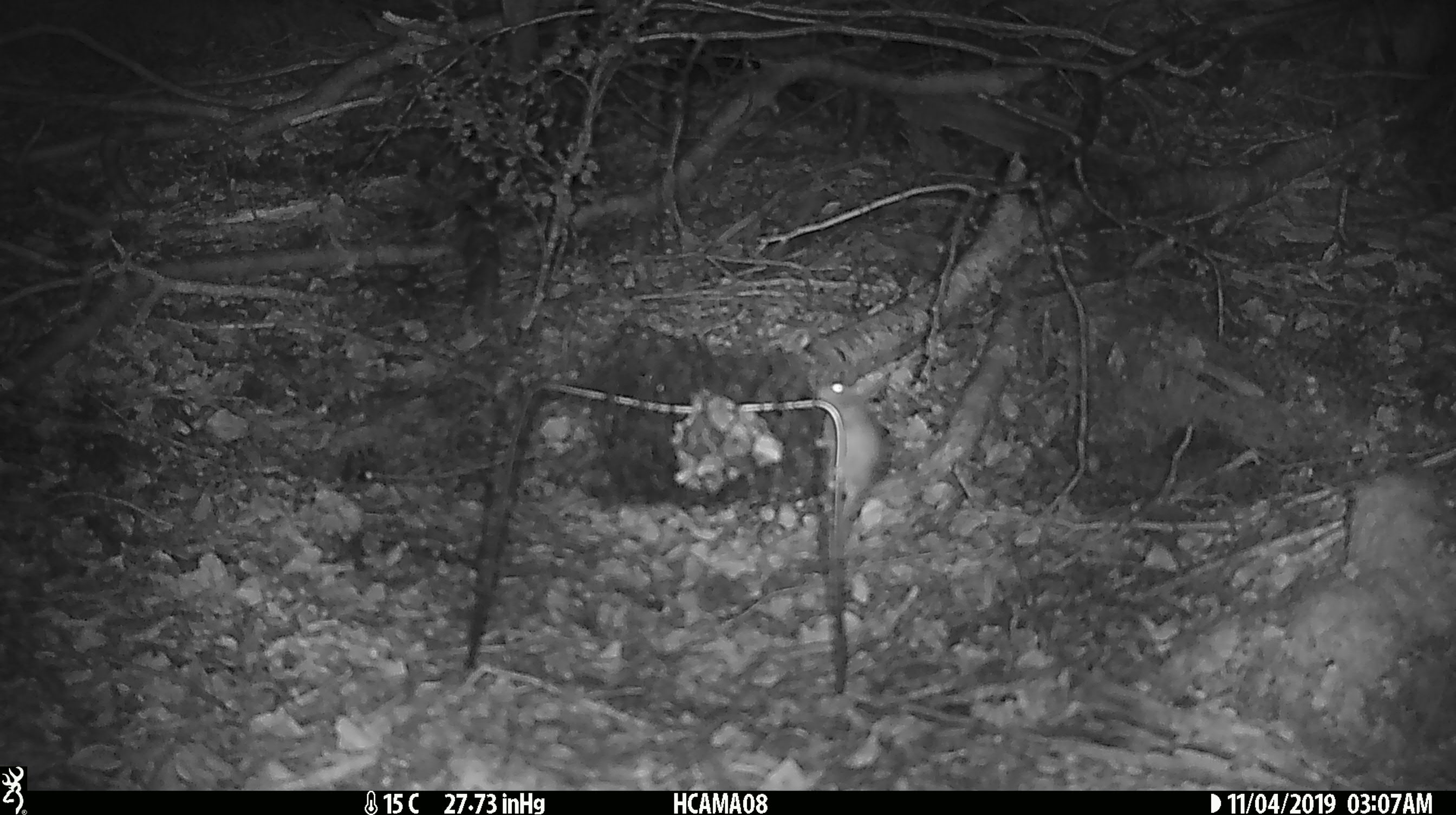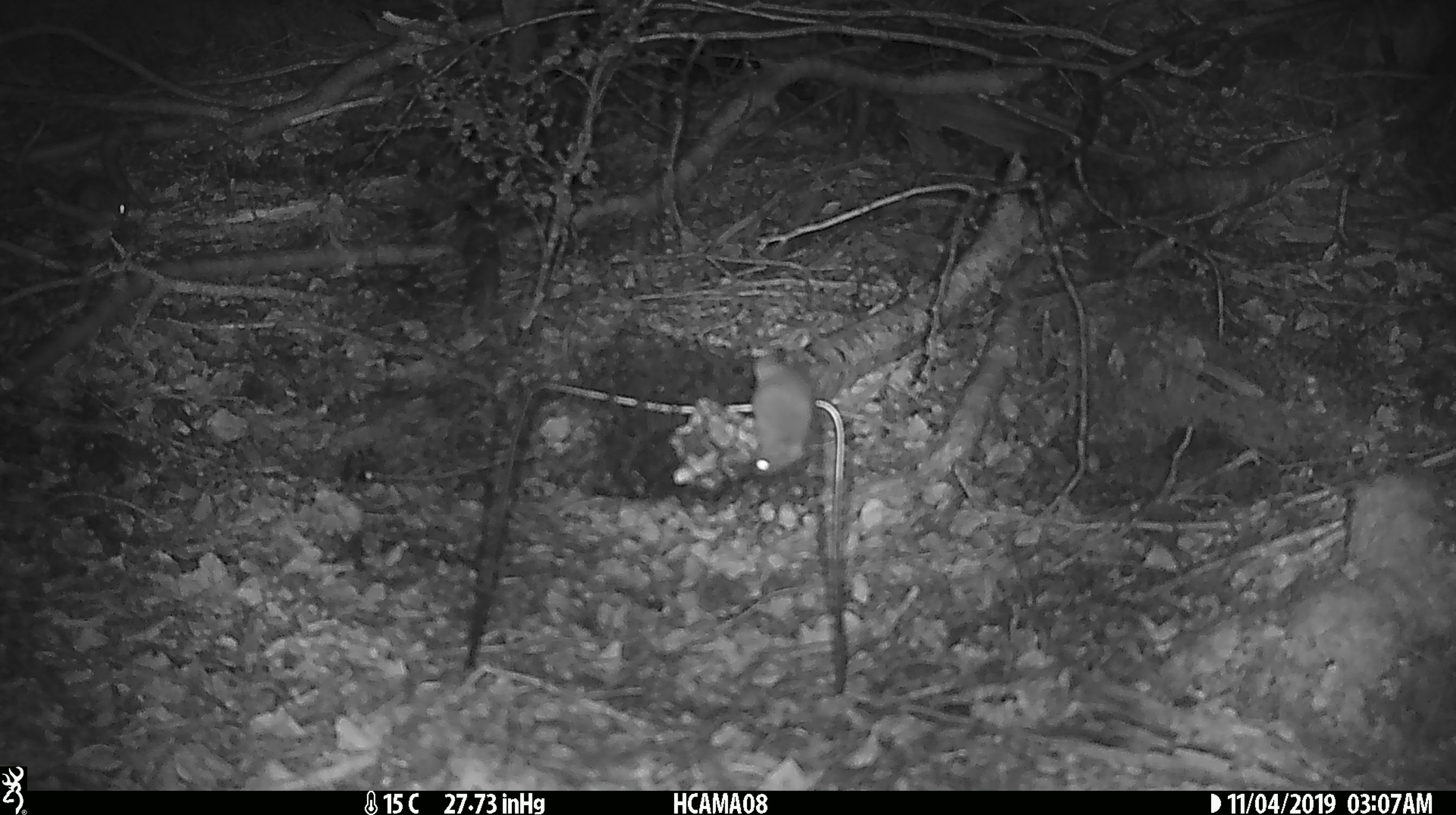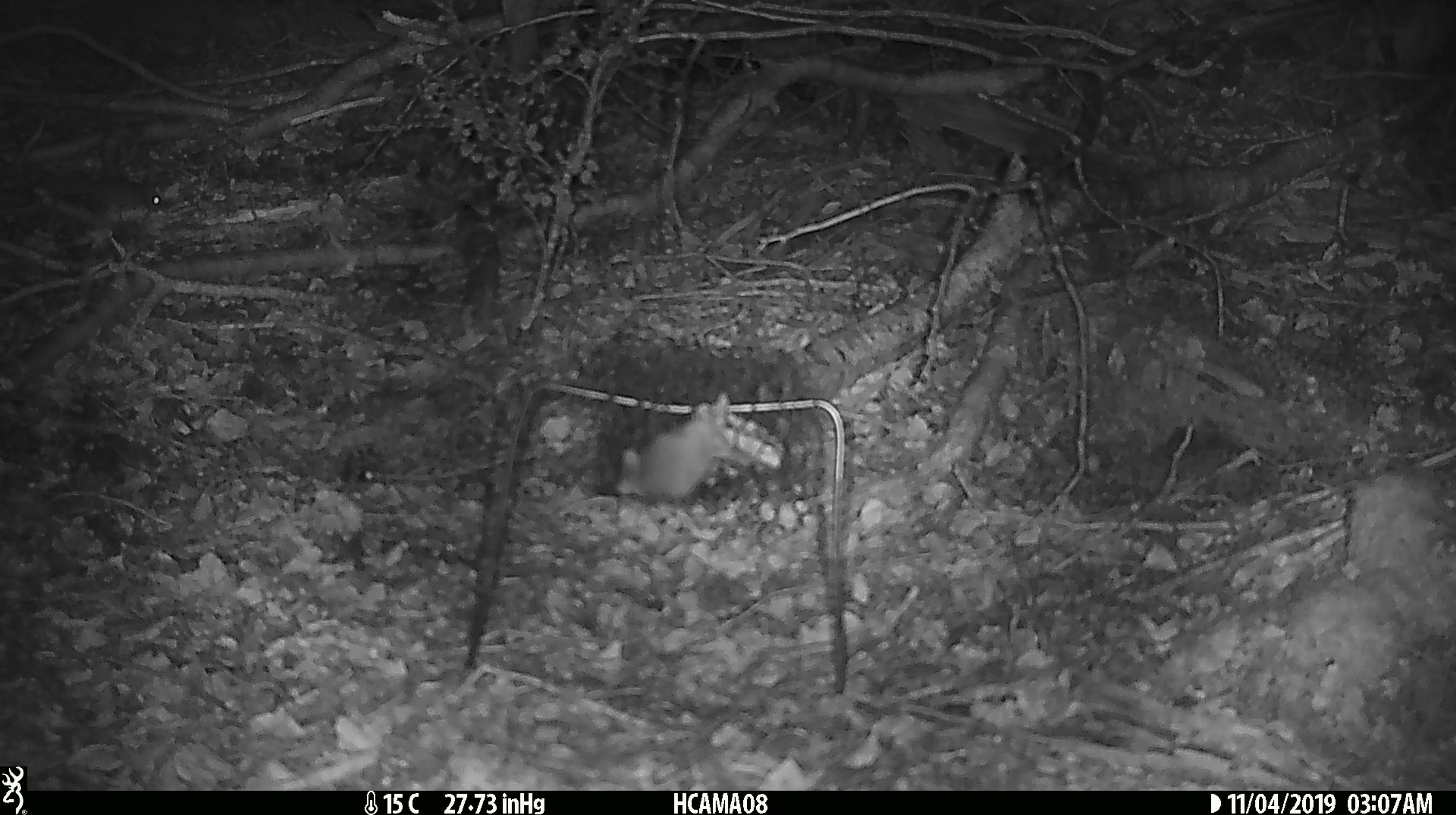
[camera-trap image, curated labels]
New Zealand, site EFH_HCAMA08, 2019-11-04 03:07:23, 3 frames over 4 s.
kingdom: Animalia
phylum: Chordata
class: Mammalia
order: Rodentia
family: Muridae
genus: Mus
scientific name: Mus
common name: mouse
Mouse (Mus).